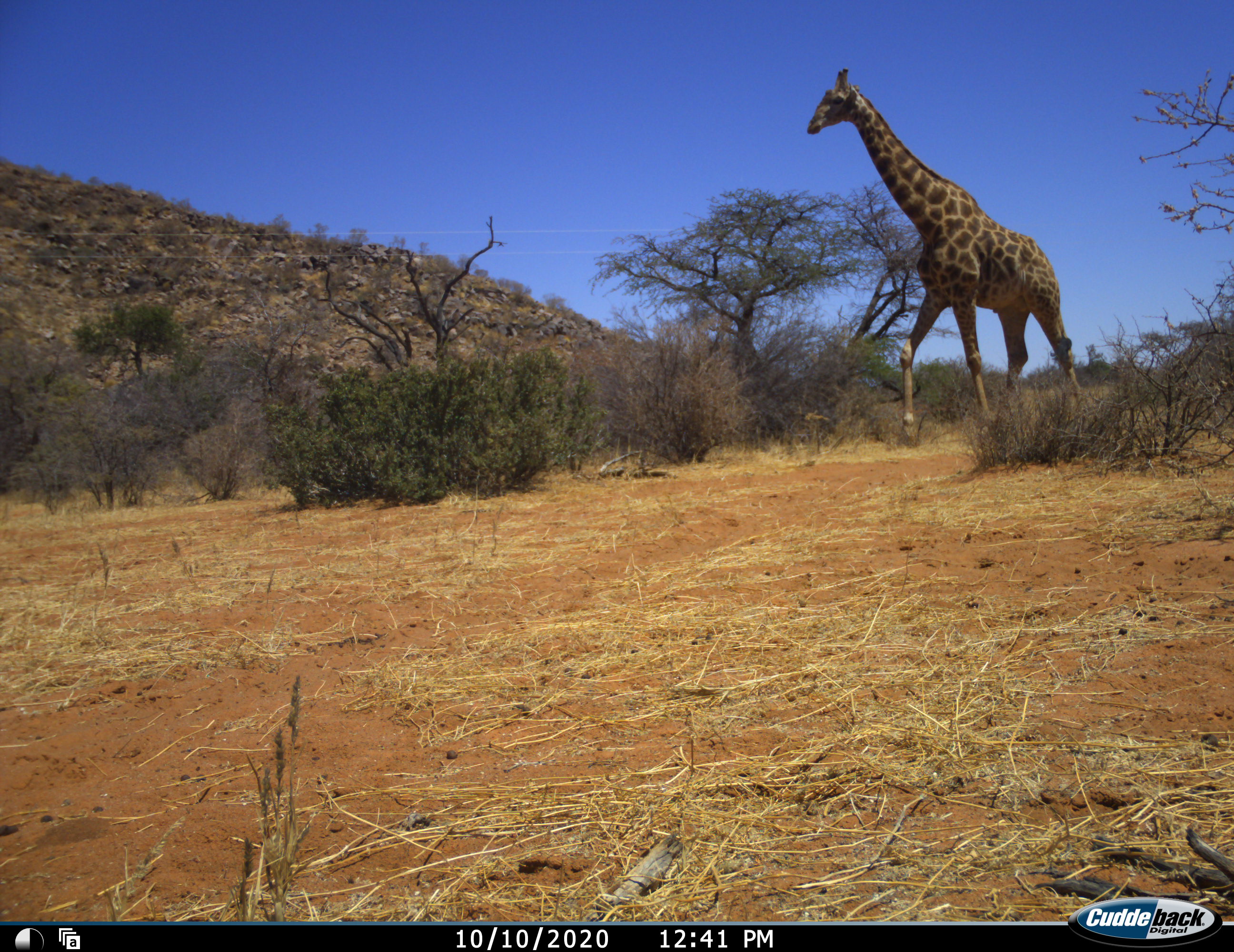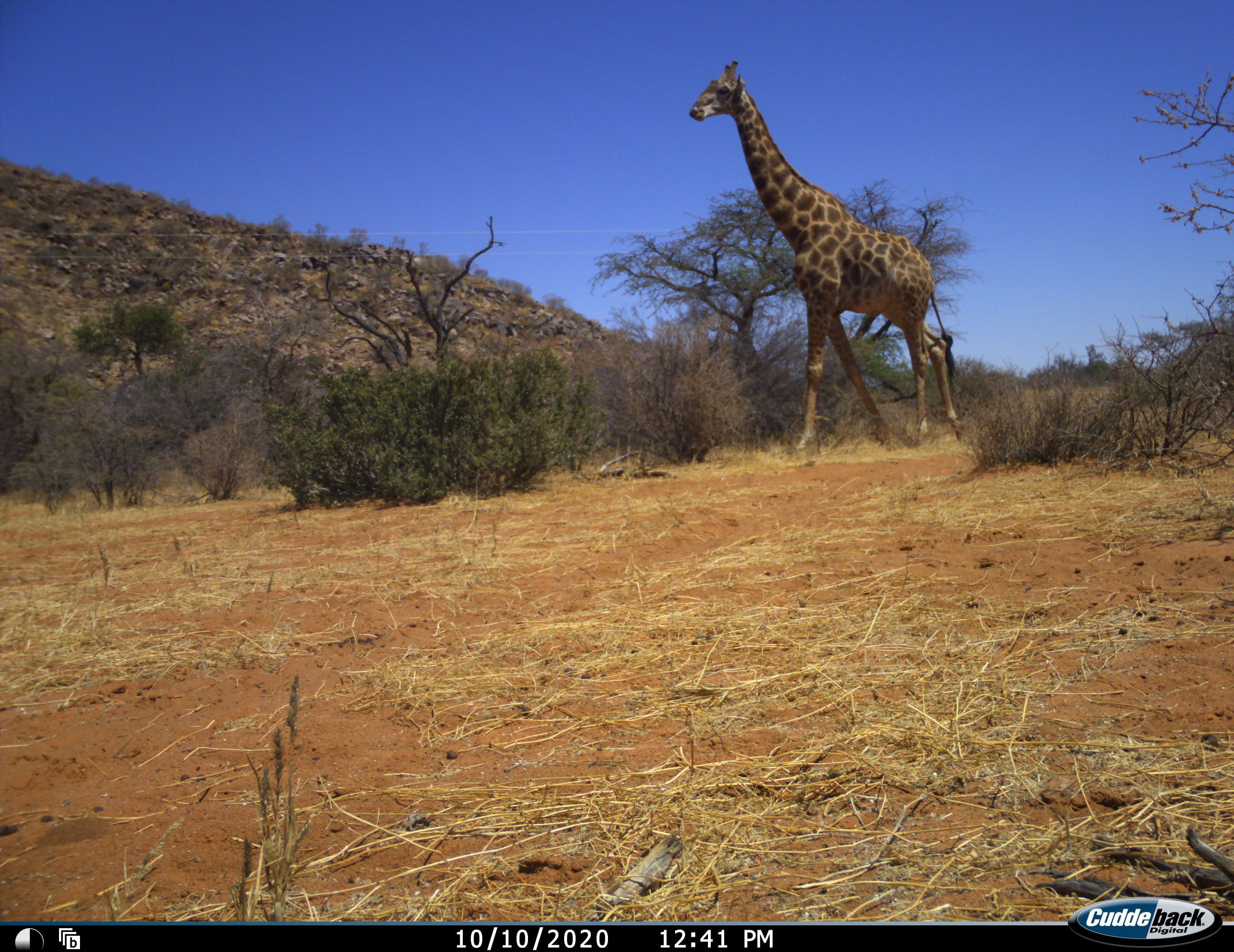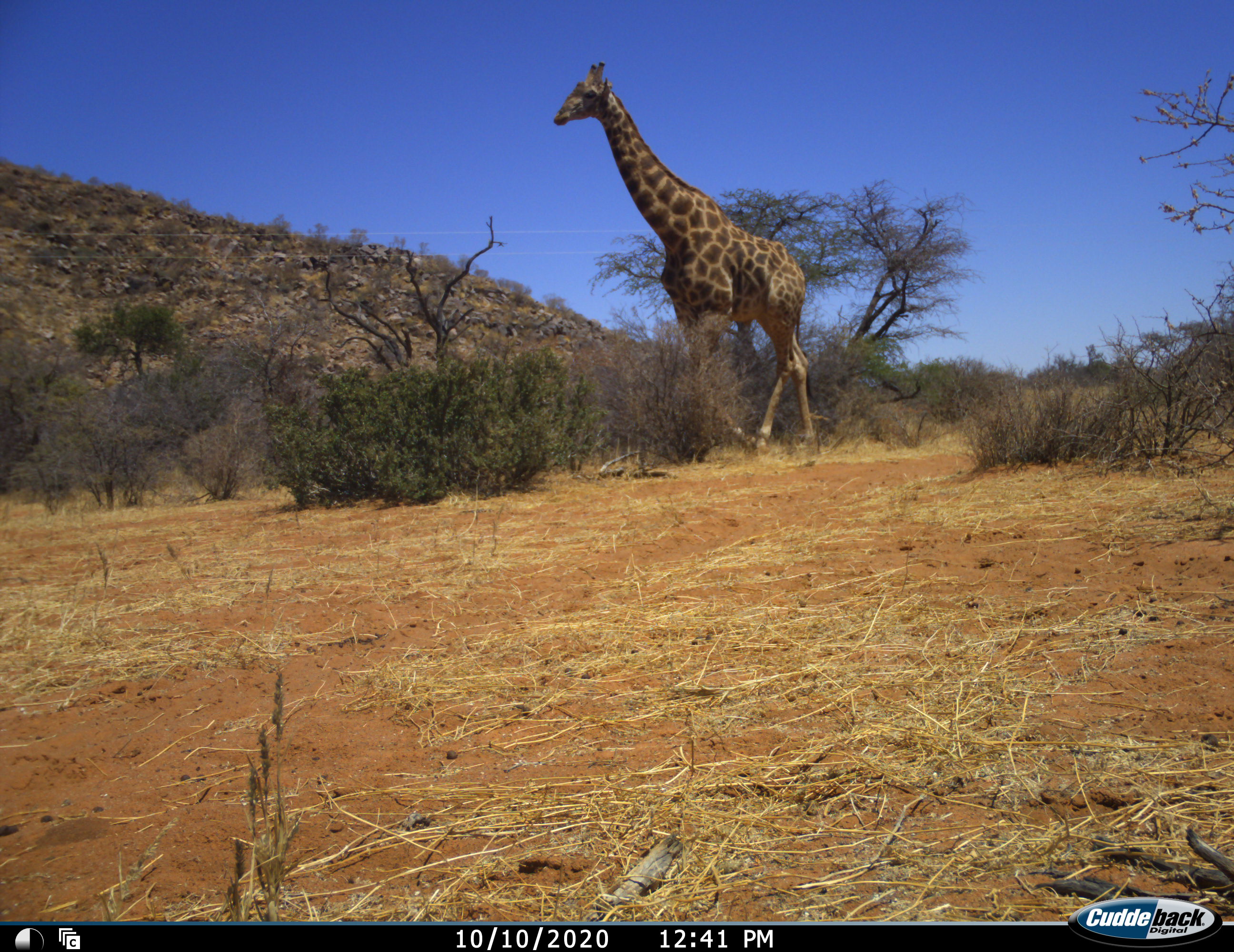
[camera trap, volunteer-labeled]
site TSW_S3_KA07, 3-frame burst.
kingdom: Animalia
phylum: Chordata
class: Mammalia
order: Artiodactyla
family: Giraffidae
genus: Giraffa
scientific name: Giraffa camelopardalis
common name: giraffe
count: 1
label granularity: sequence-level